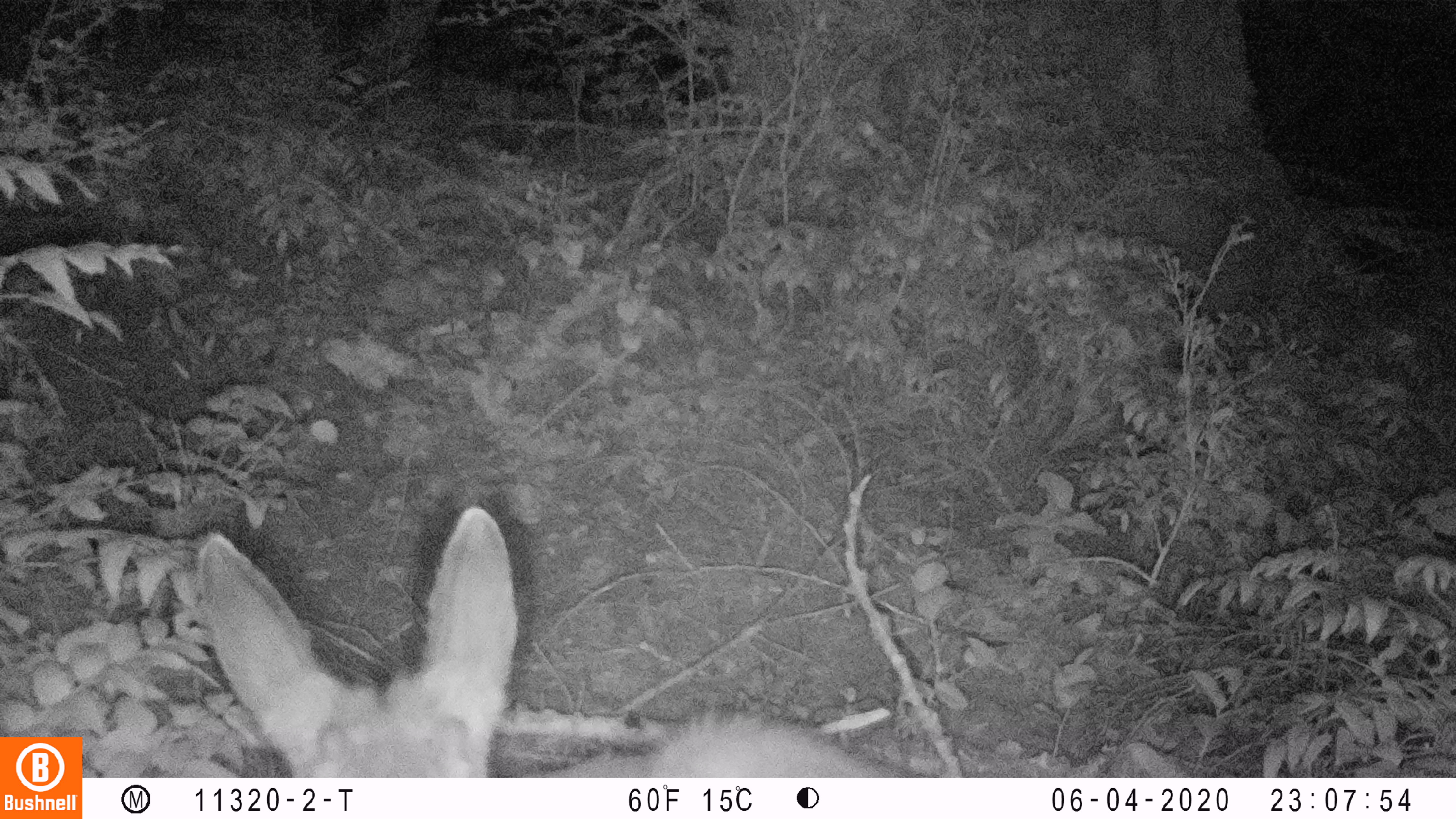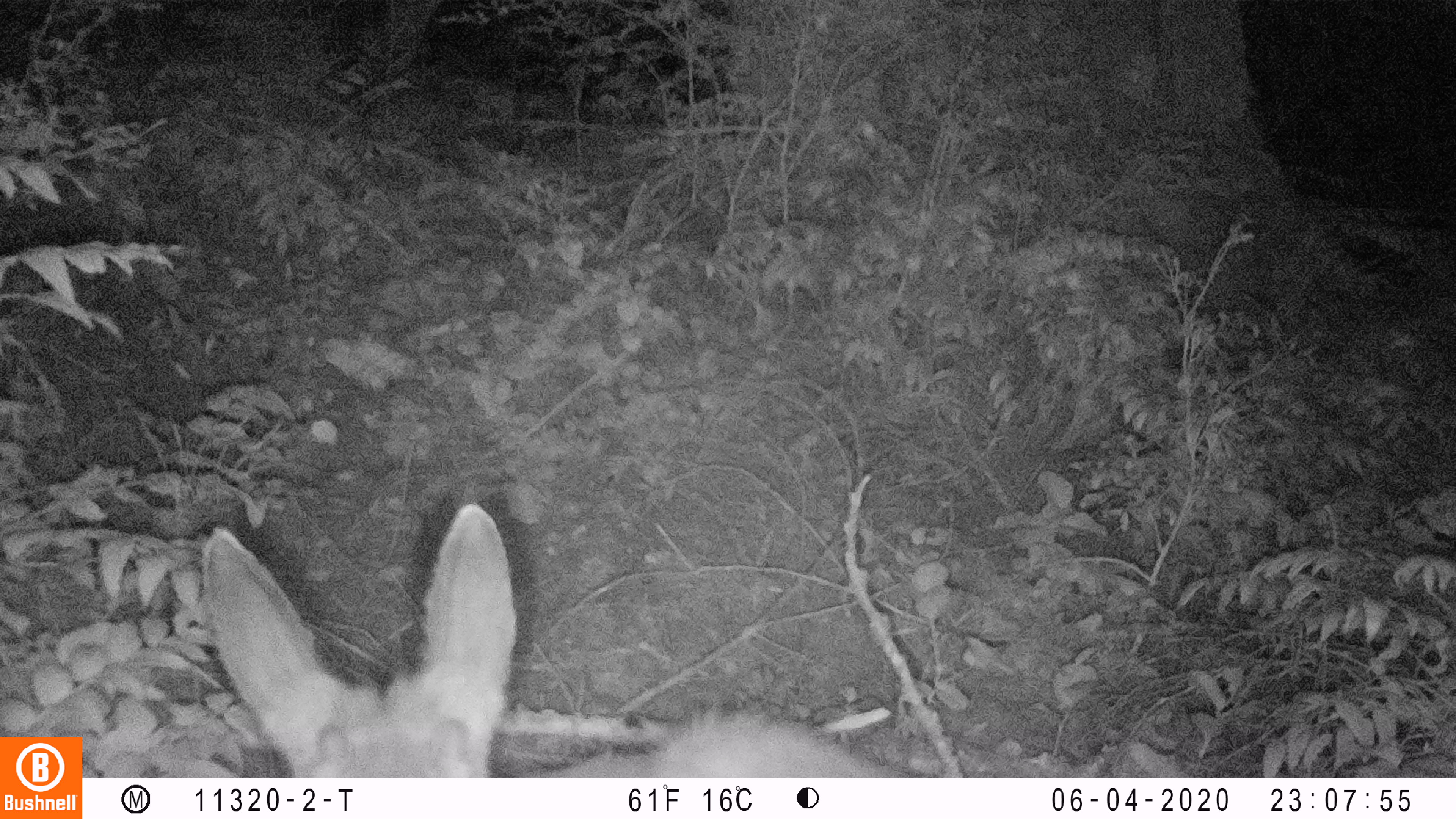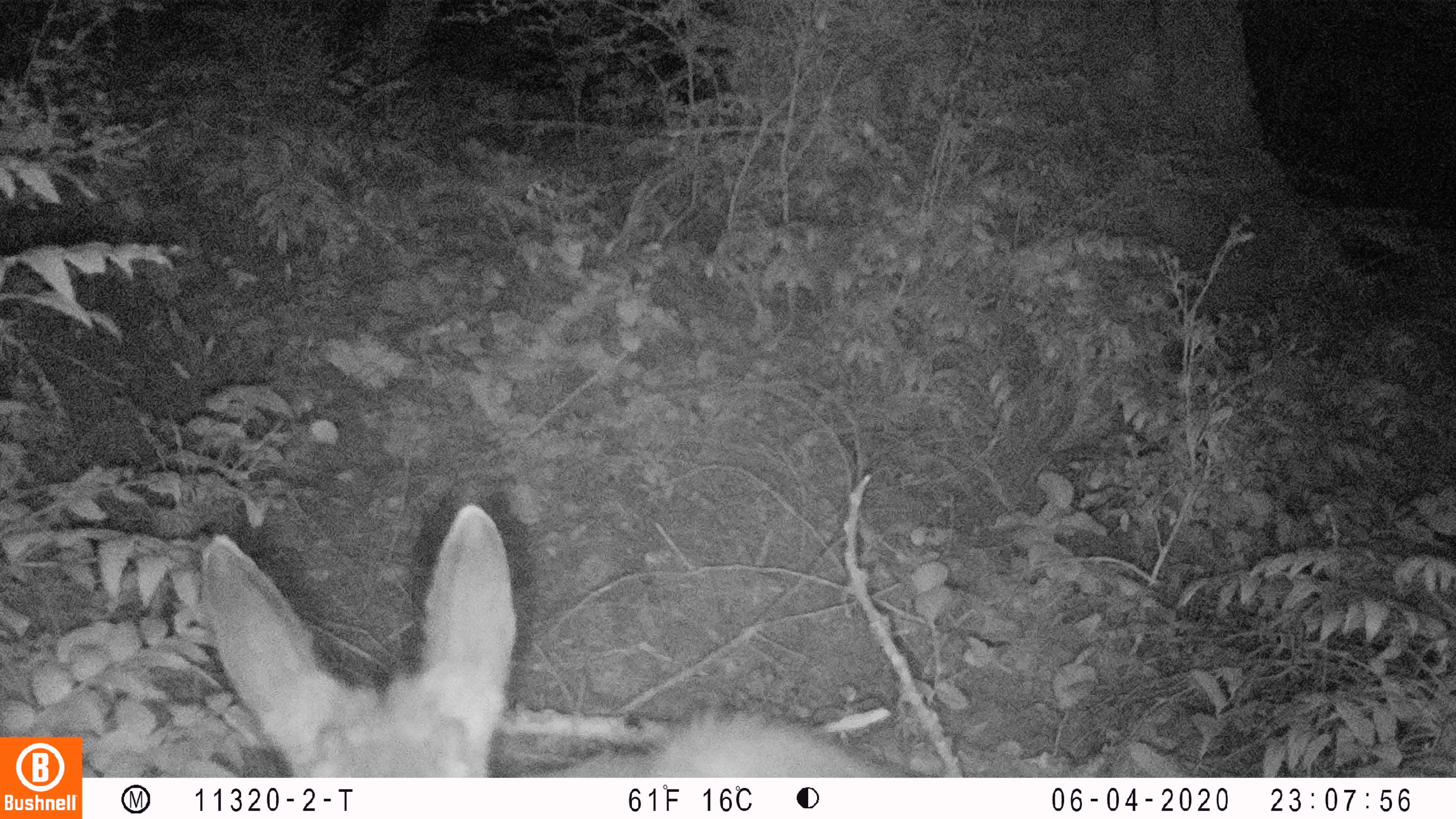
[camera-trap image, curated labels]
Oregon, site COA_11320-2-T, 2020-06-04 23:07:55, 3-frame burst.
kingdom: Animalia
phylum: Chordata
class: Mammalia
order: Artiodactyla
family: Cervidae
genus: Odocoileus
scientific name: Odocoileus hemionus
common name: black-tailed deer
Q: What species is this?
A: Black-tailed deer (Odocoileus hemionus).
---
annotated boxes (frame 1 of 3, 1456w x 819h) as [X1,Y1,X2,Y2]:
black-tailed deer: [190,501,895,770]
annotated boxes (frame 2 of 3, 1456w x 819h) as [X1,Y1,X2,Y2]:
black-tailed deer: [194,486,895,770]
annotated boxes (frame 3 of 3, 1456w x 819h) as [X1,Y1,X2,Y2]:
black-tailed deer: [199,501,909,770]